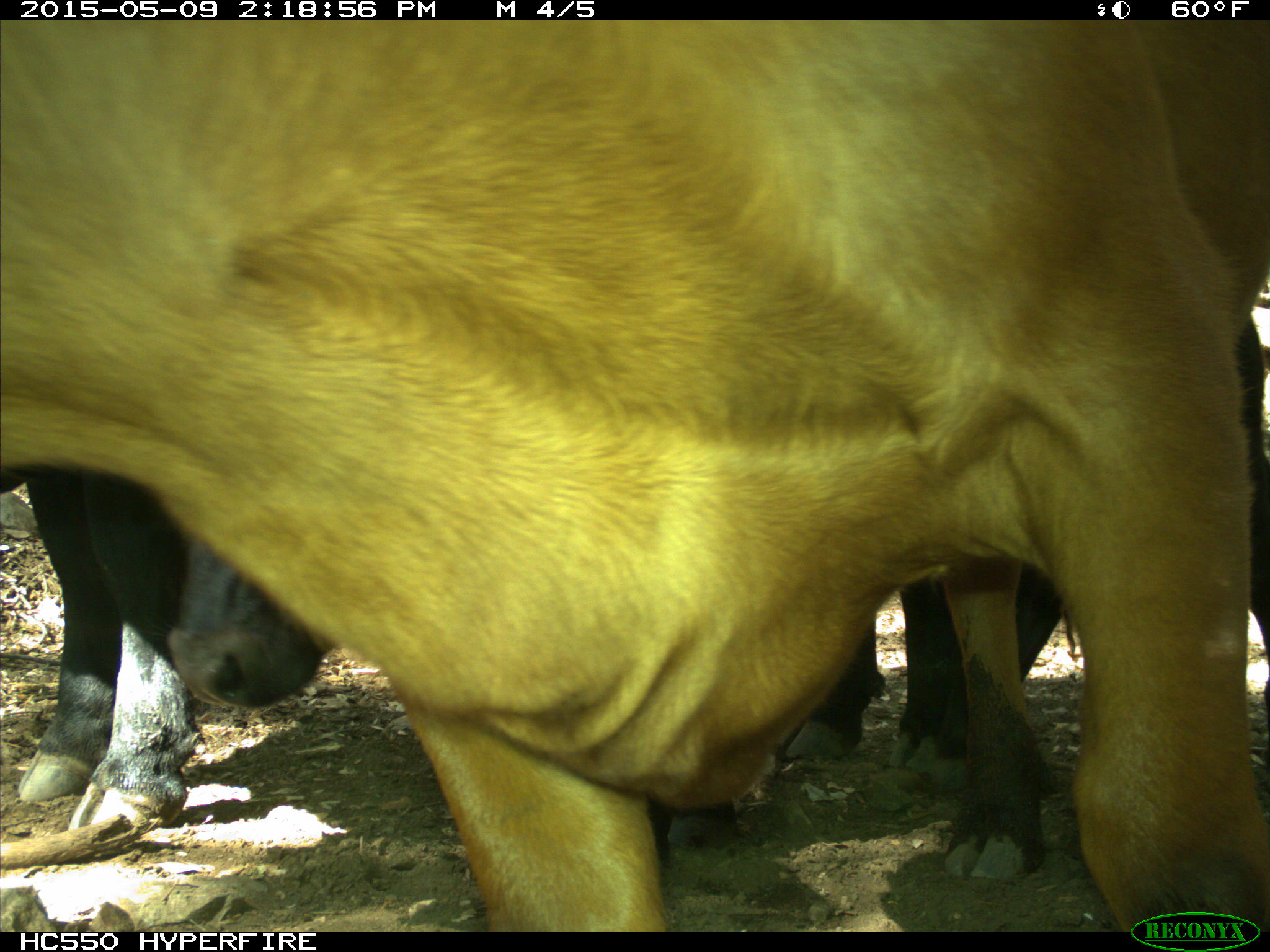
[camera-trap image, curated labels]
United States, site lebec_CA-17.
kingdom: Animalia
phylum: Chordata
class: Mammalia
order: Artiodactyla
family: Bovidae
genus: Bos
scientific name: Bos taurus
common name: domestic cow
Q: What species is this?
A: Bos taurus (domestic cow).